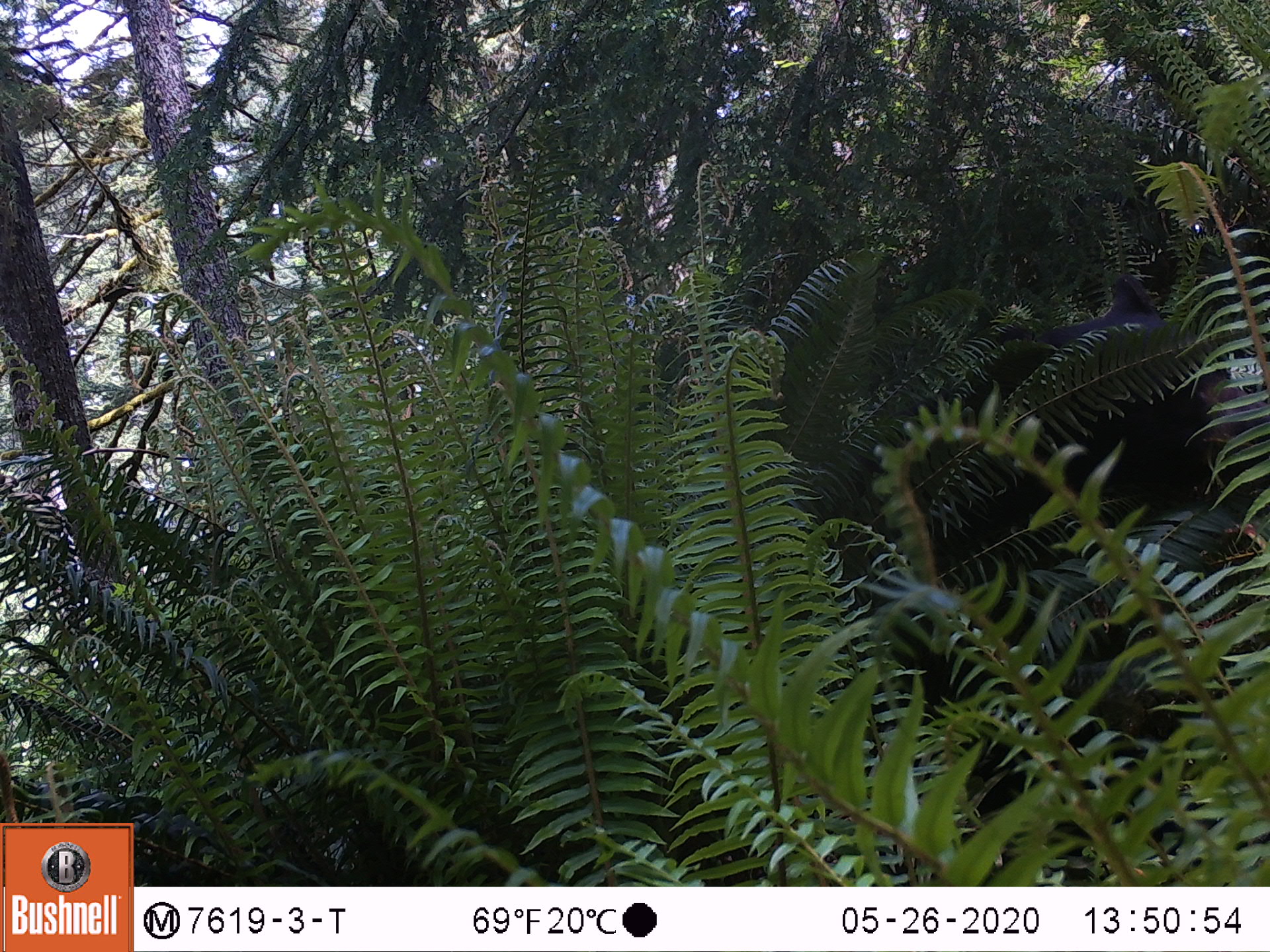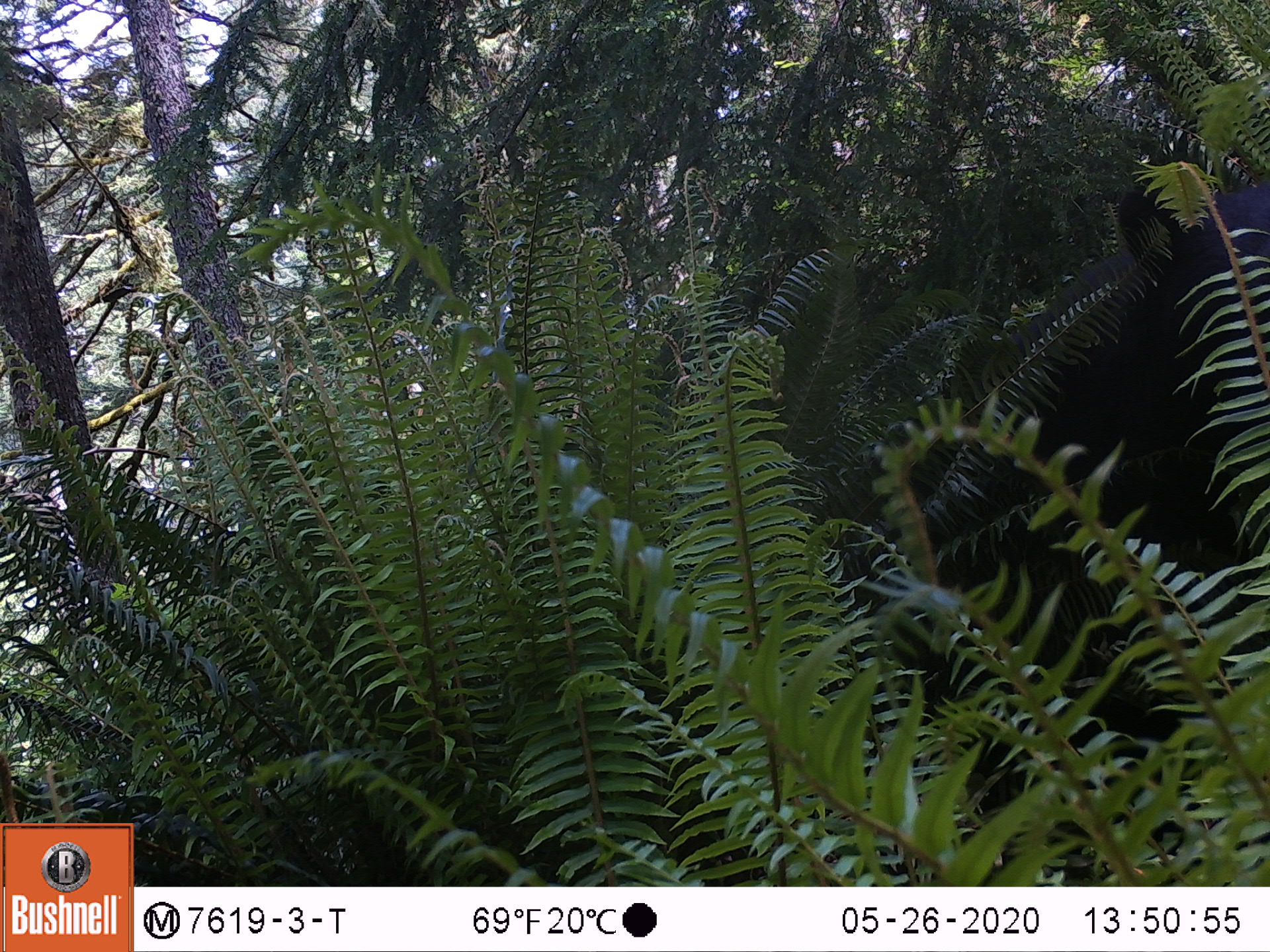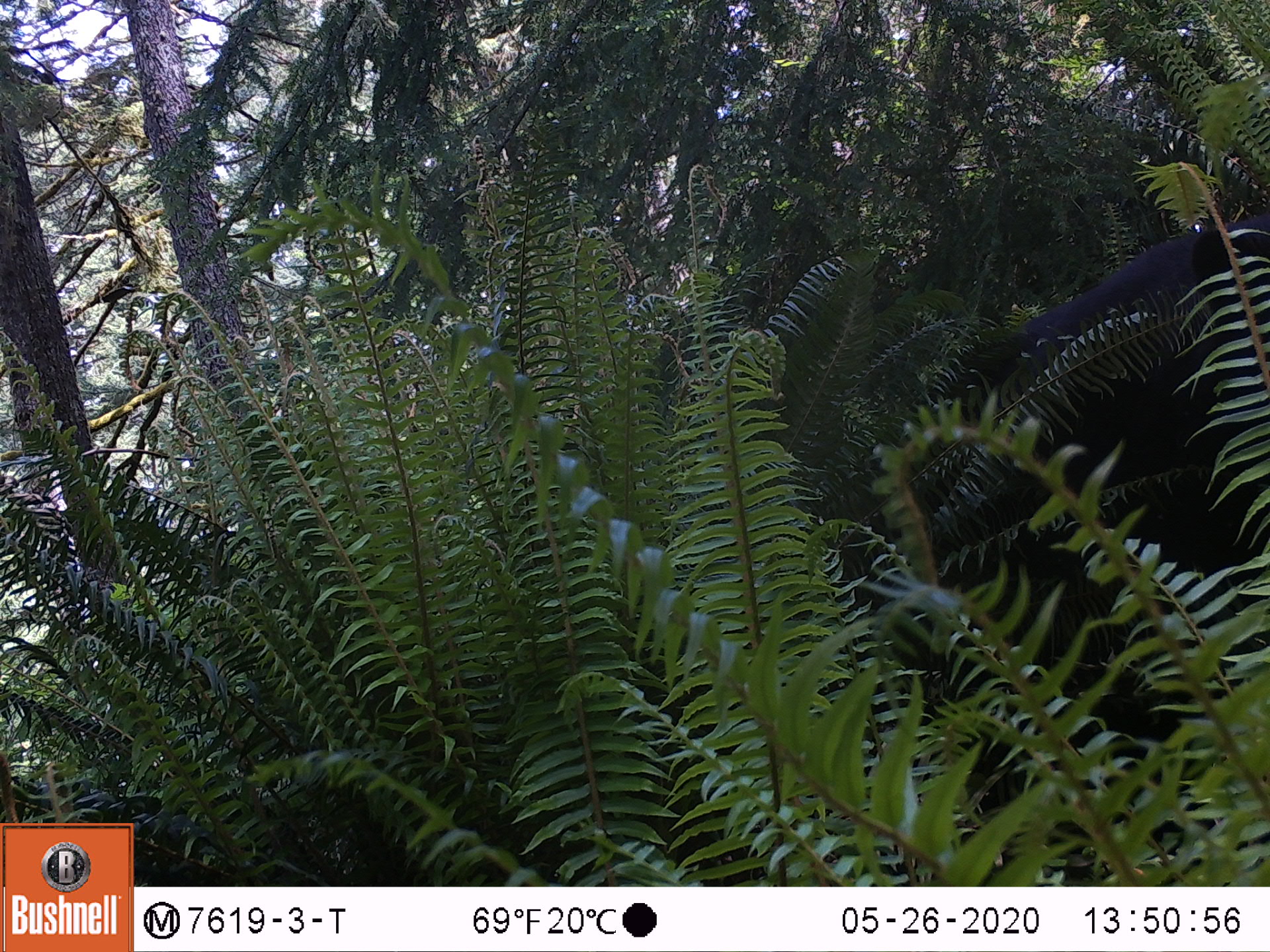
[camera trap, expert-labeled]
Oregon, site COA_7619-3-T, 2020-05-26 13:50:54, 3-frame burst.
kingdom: Animalia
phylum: Chordata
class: Mammalia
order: Carnivora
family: Ursidae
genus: Ursus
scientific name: Ursus americanus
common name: american black bear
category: black bear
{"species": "black bear (american black bear) (Ursus americanus)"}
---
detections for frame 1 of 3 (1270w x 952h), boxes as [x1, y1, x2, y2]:
black bear: [837, 279, 1197, 592]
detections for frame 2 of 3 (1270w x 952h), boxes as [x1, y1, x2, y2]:
black bear: [1129, 177, 1267, 422]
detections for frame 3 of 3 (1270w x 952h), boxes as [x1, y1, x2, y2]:
black bear: [910, 212, 1266, 505]